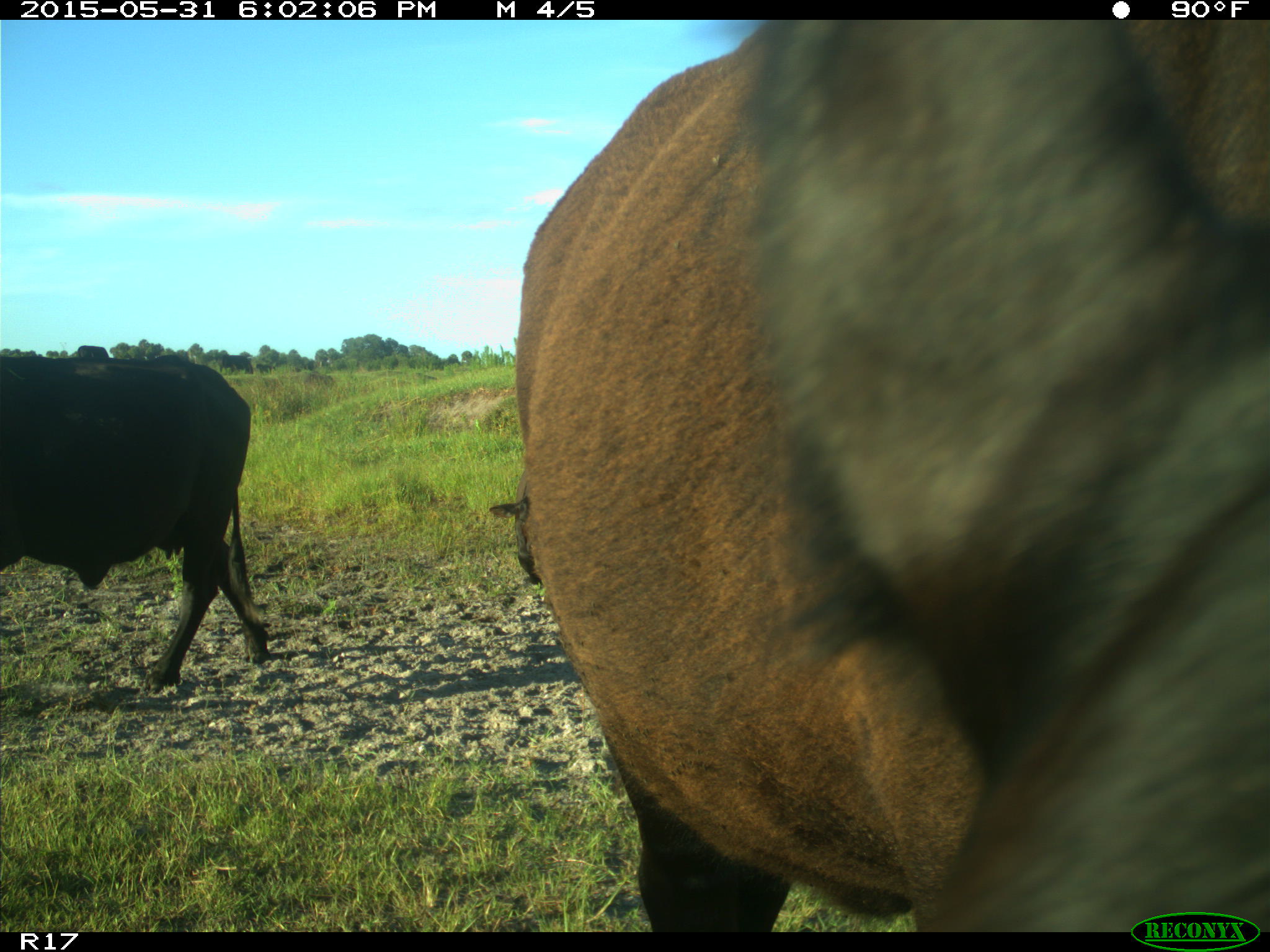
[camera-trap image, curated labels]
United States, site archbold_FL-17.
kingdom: Animalia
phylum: Chordata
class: Mammalia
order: Artiodactyla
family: Bovidae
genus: Bos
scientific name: Bos taurus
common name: domestic cow